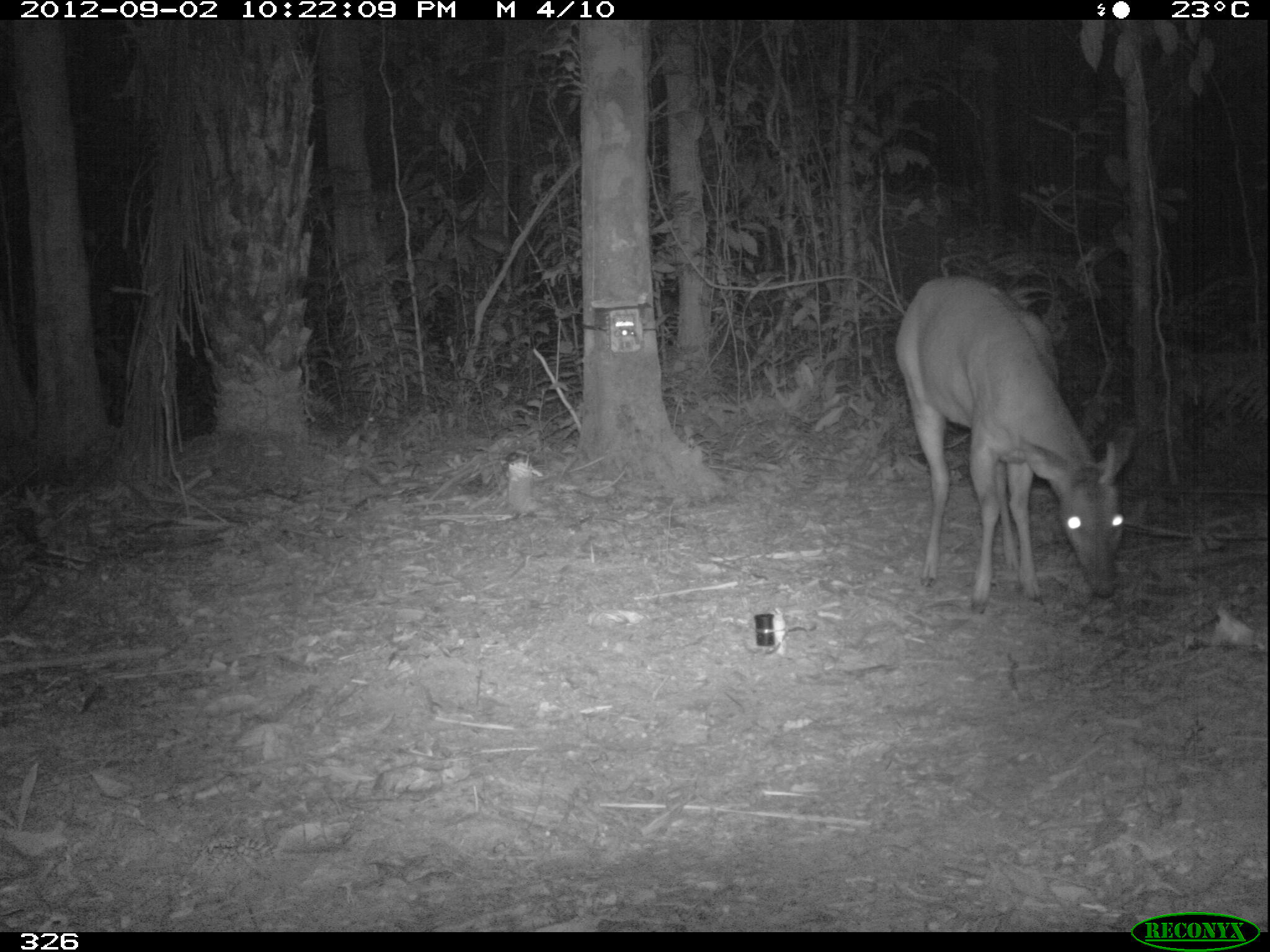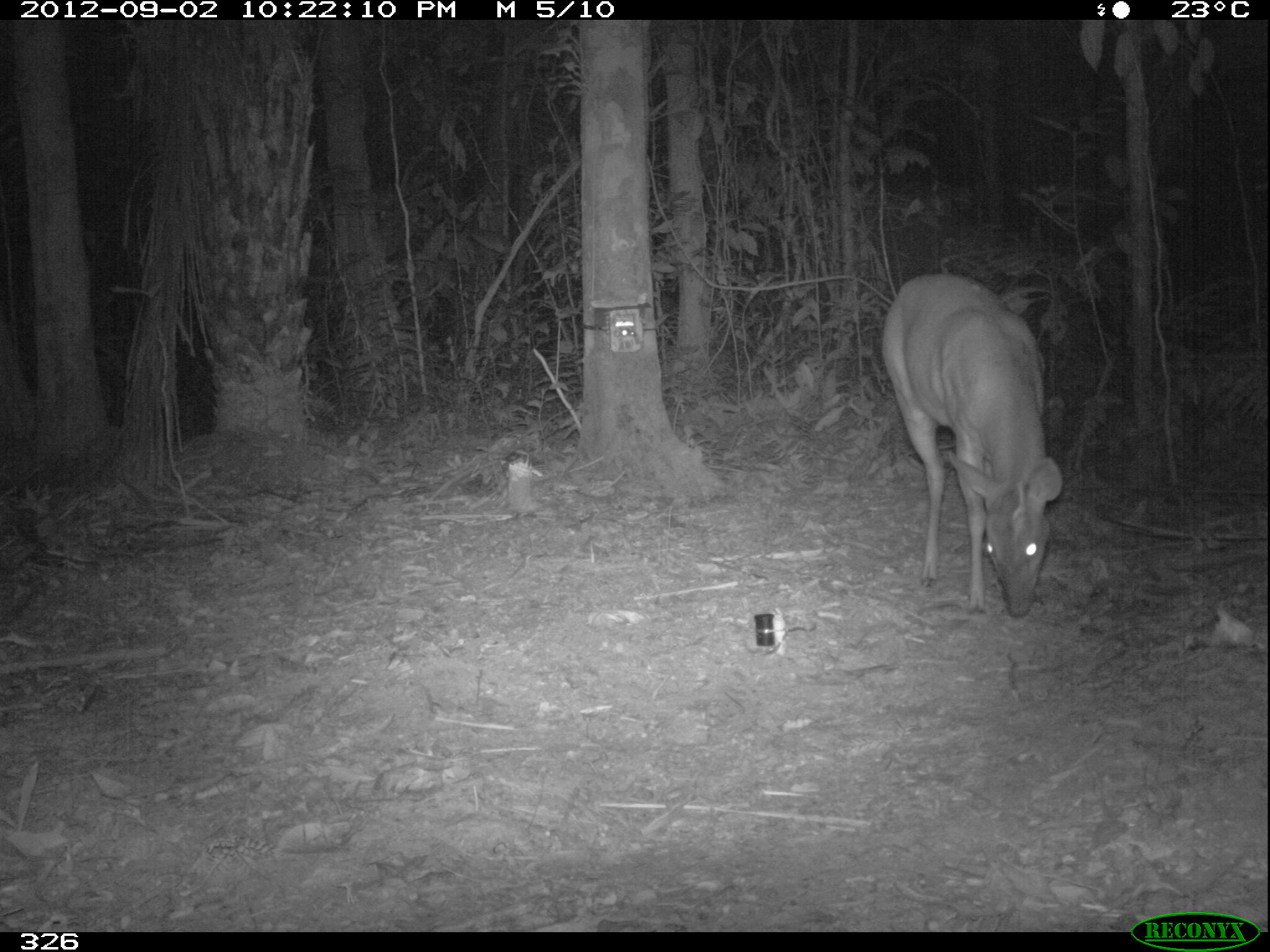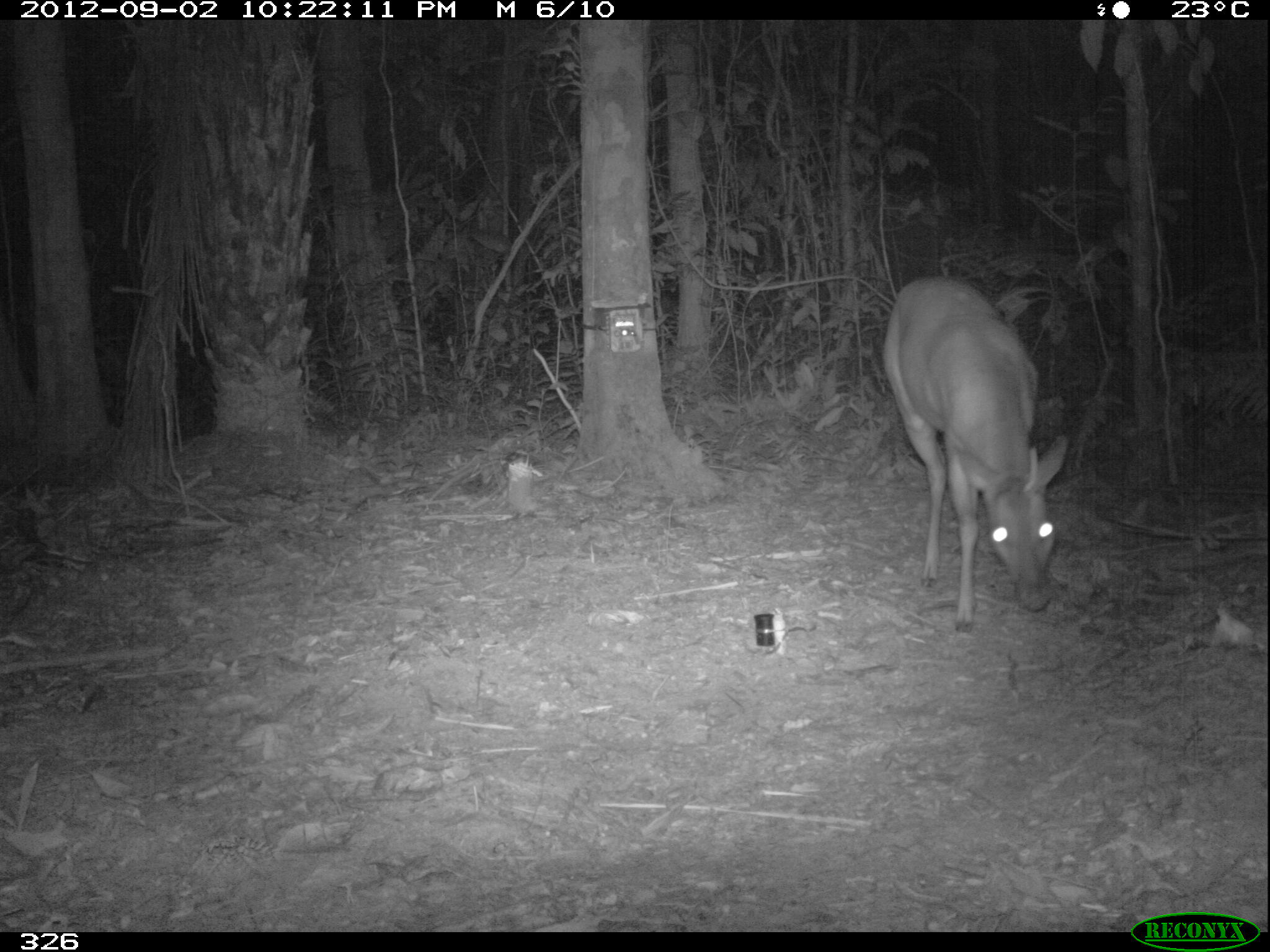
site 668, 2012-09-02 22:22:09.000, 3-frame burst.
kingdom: Animalia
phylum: Chordata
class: Mammalia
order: Artiodactyla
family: Cervidae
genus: Mazama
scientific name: Mazama americana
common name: red brocket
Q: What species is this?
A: Mazama americana (red brocket).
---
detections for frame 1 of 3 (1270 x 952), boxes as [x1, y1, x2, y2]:
mazama americana: [894, 270, 1137, 618]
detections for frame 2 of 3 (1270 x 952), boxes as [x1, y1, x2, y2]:
mazama americana: [880, 268, 1062, 623]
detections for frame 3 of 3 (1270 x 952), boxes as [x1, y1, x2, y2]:
mazama americana: [880, 272, 1070, 631]